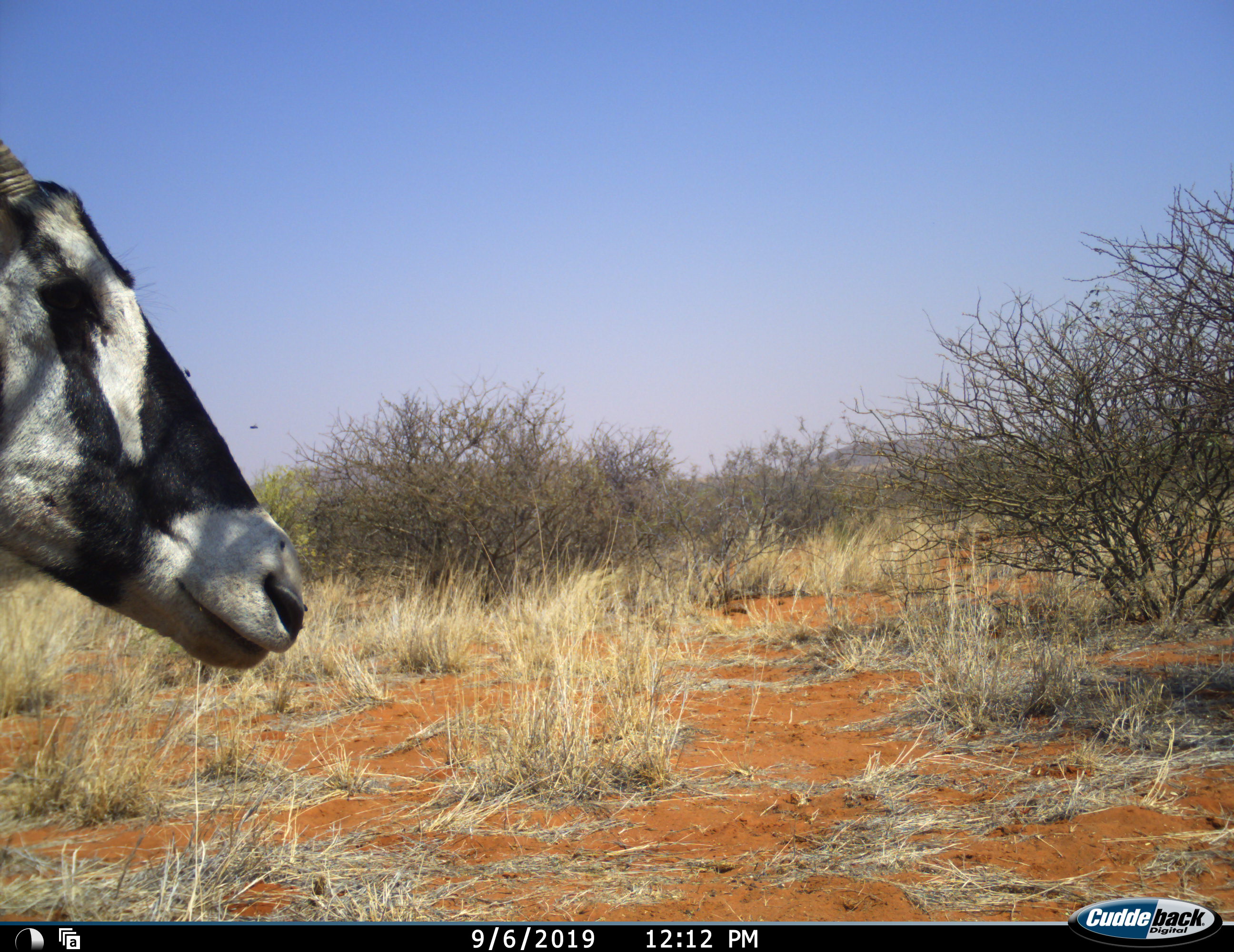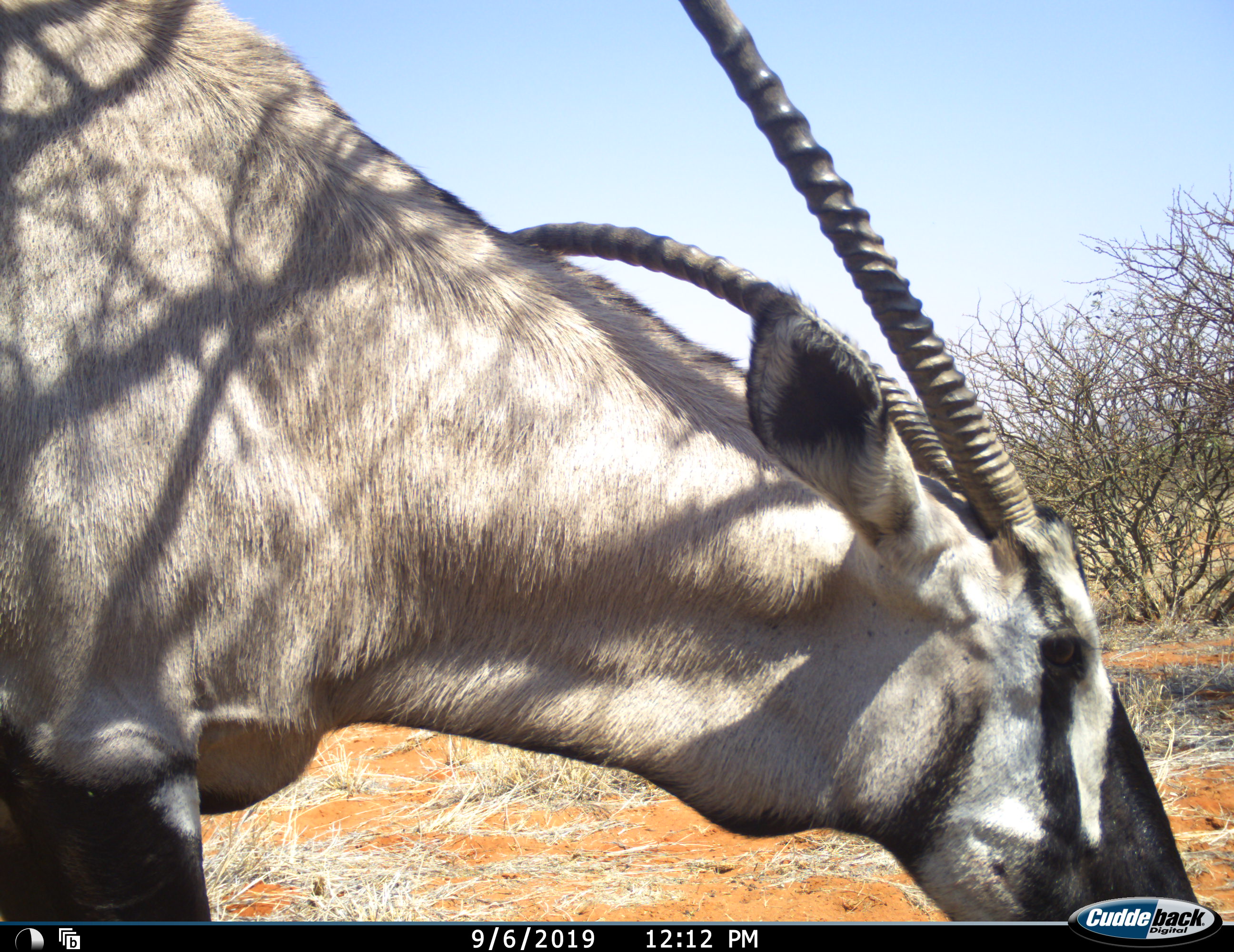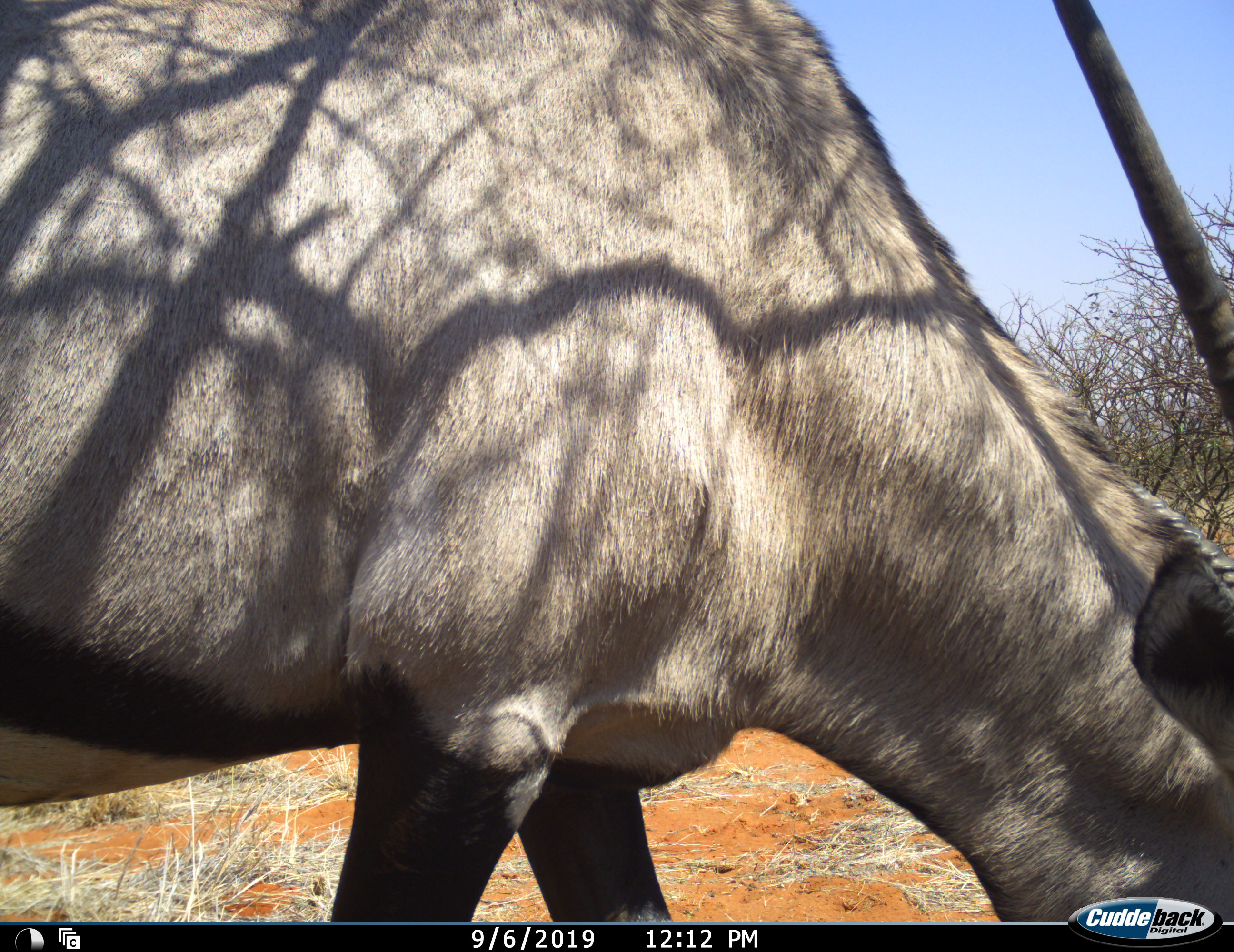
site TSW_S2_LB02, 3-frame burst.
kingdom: Animalia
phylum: Chordata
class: Mammalia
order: Artiodactyla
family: Bovidae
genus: Oryx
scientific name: Oryx gazella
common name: gemsbok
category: oryx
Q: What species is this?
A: Oryx (gemsbok) (Oryx gazella).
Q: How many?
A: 1.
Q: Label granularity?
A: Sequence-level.